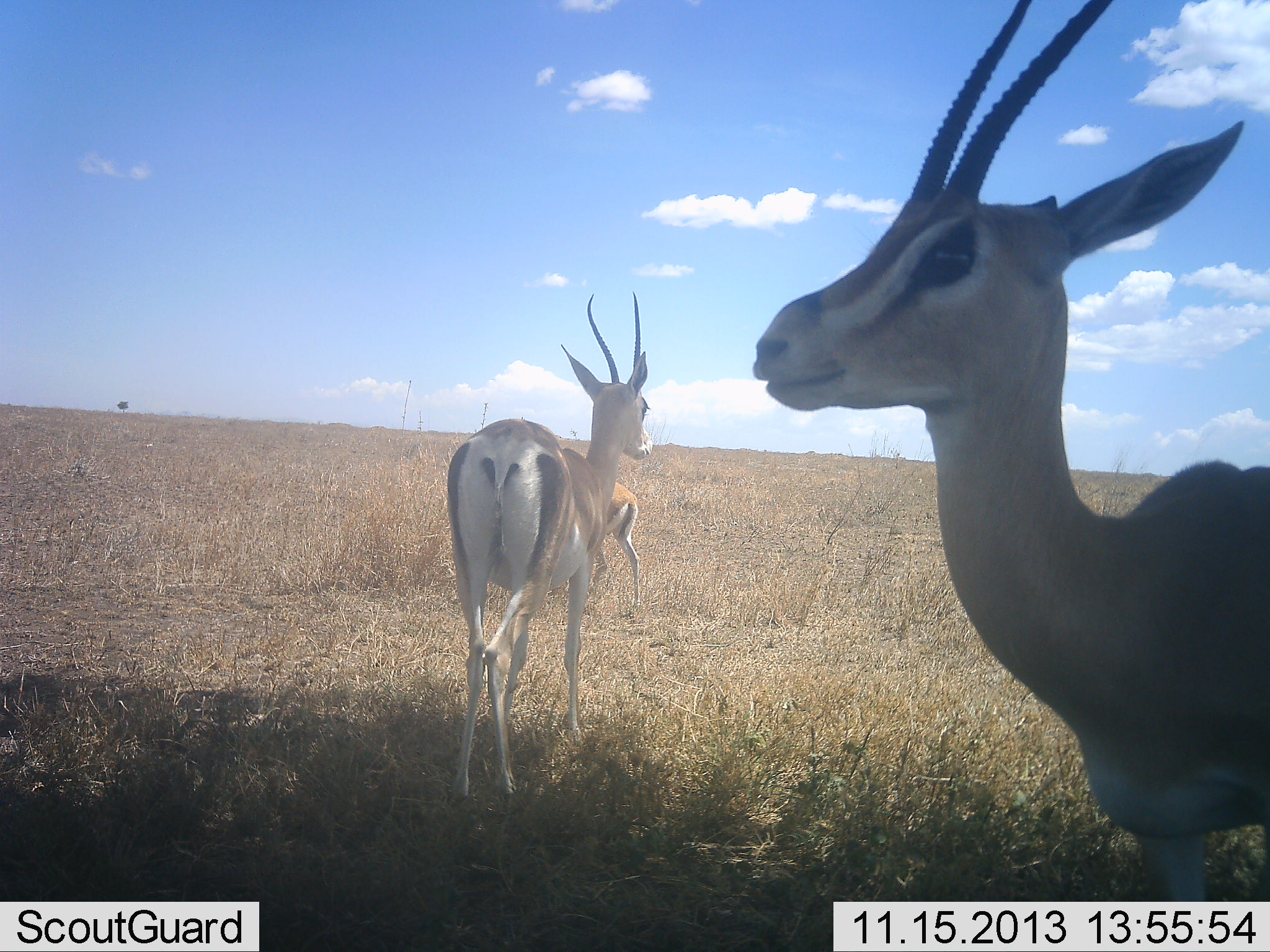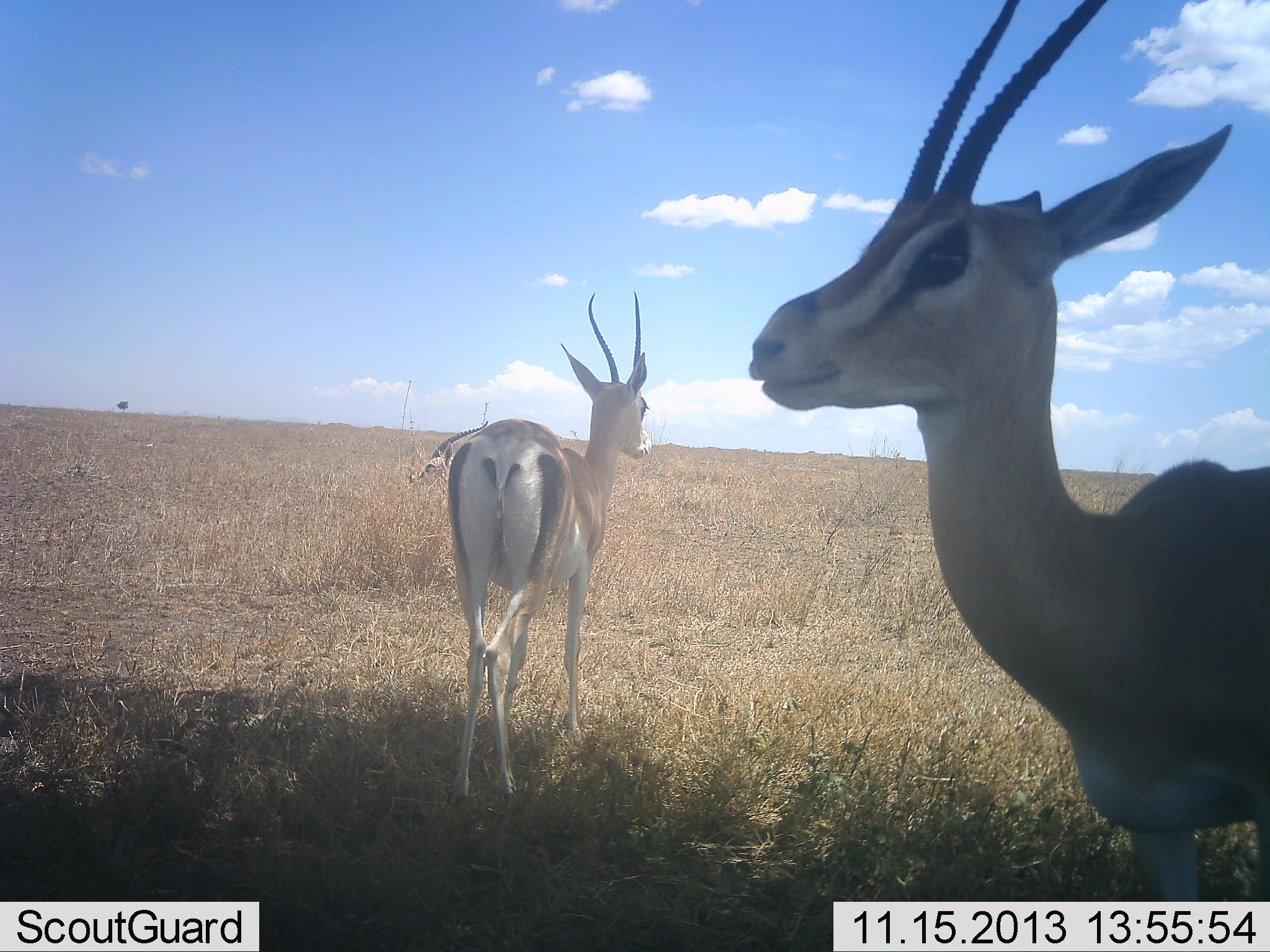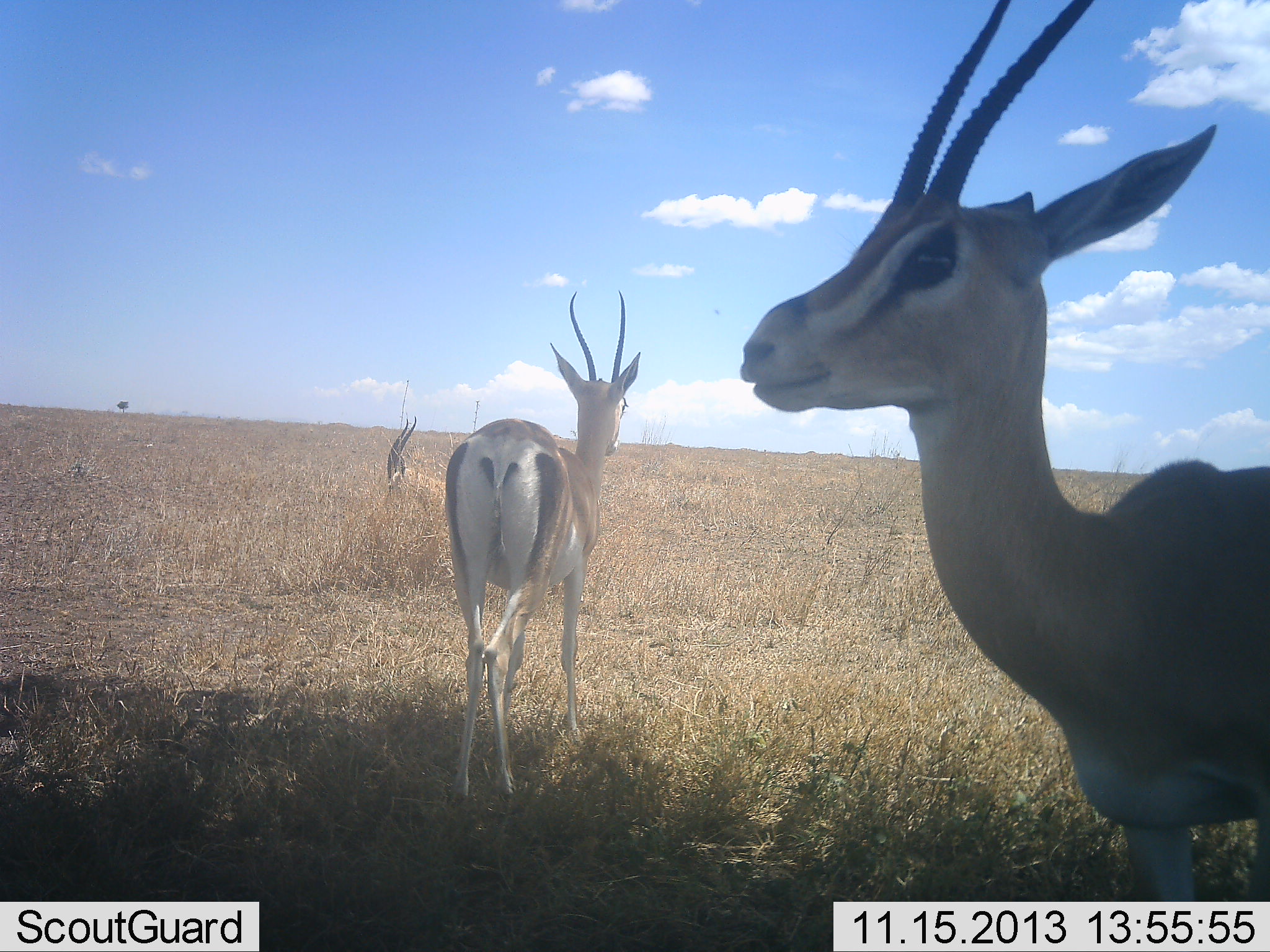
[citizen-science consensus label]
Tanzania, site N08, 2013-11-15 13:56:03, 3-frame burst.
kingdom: Animalia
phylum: Chordata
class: Mammalia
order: Artiodactyla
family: Bovidae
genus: Nanger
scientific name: Nanger granti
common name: grant's gazelle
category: gazellegrants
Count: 3.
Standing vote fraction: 94%.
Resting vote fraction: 0%.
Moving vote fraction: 72%.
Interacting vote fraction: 0%.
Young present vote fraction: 0%.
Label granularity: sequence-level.